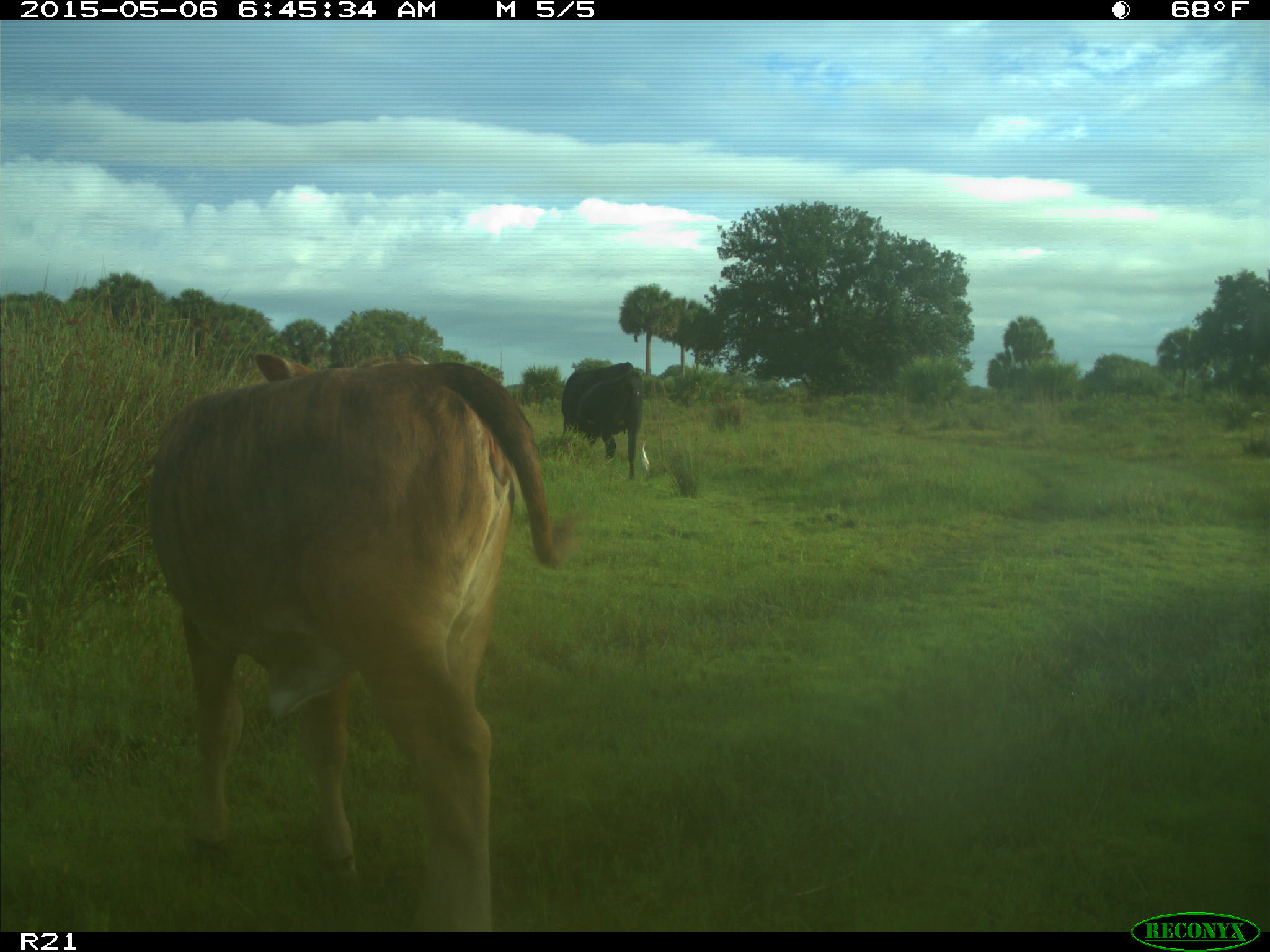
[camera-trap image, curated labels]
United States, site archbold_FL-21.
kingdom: Animalia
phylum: Chordata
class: Mammalia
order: Artiodactyla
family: Bovidae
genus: Bos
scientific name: Bos taurus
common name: domestic cow